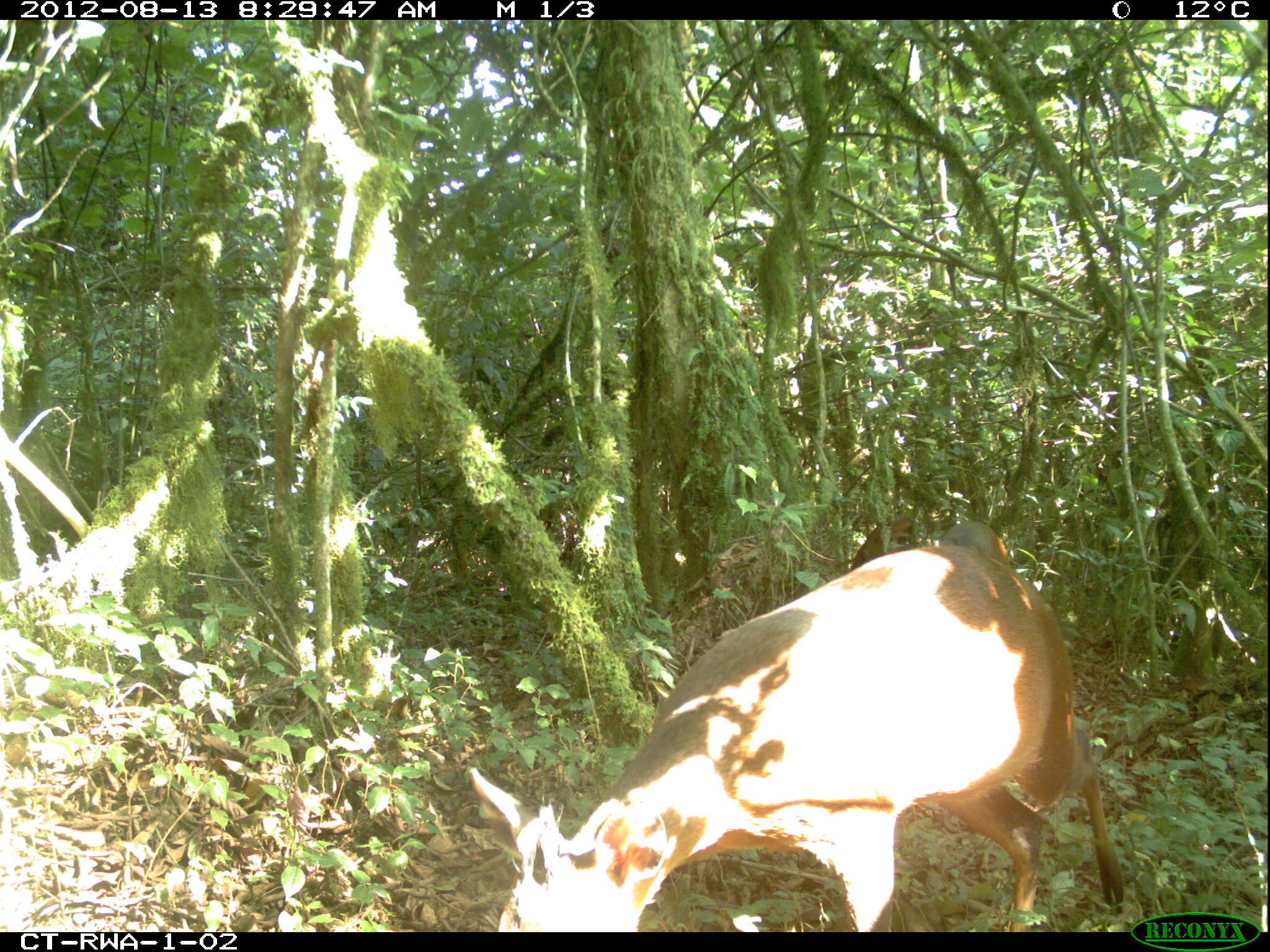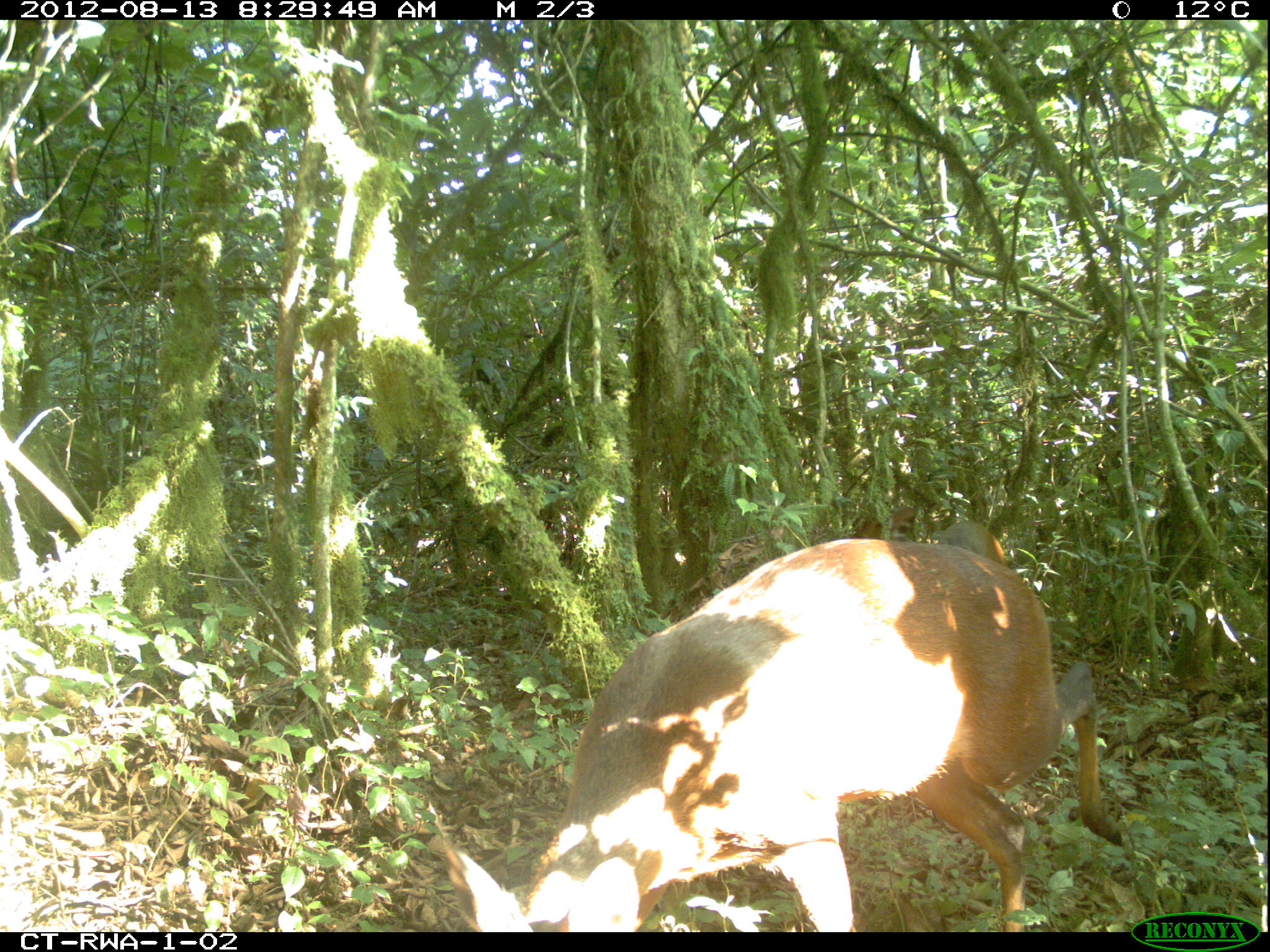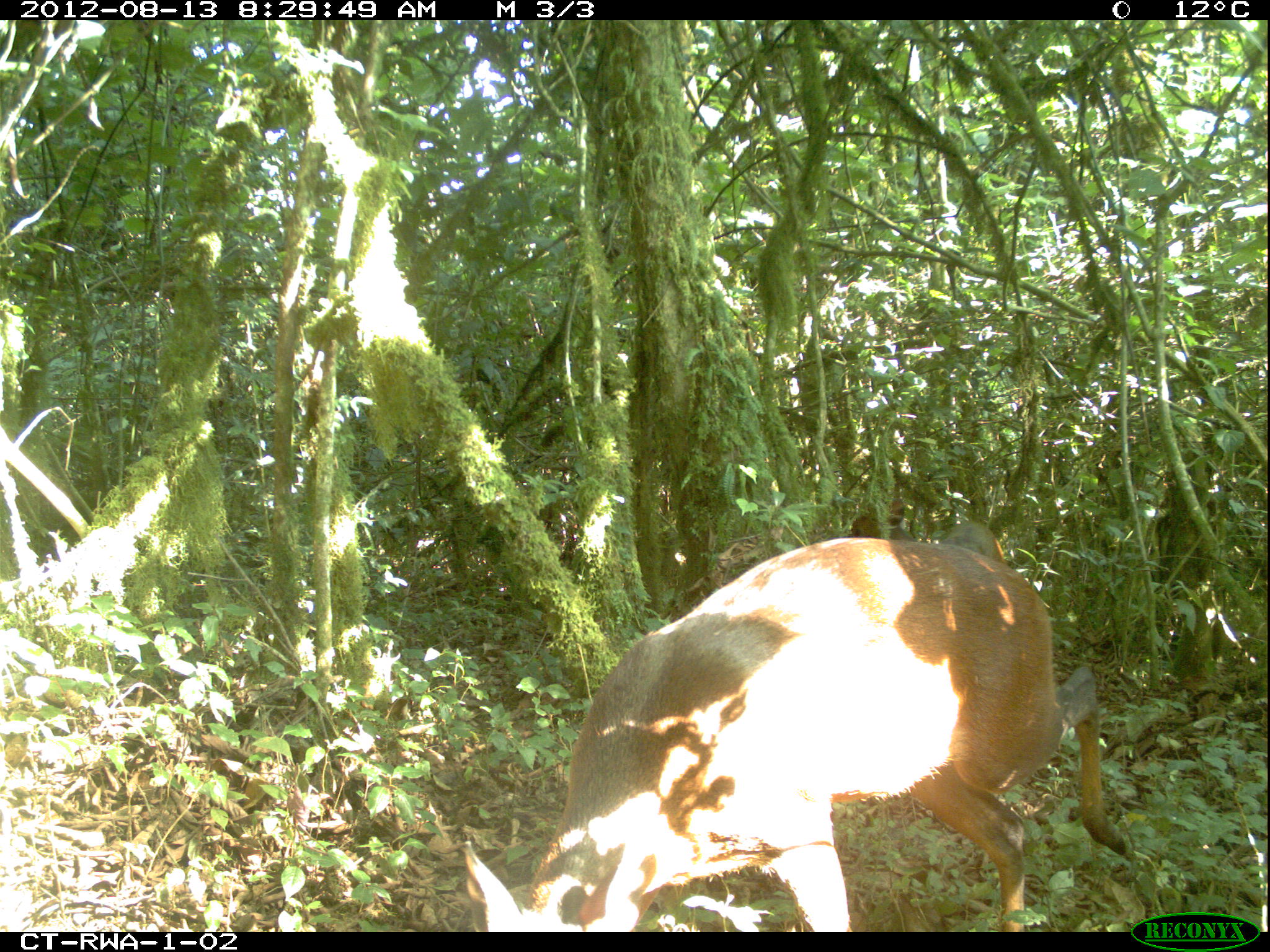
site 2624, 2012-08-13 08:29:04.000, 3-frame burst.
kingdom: Animalia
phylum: Chordata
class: Mammalia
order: Artiodactyla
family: Bovidae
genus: Cephalophus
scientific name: Cephalophus nigrifrons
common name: black-fronted duiker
Cephalophus nigrifrons (black-fronted duiker), count 2.